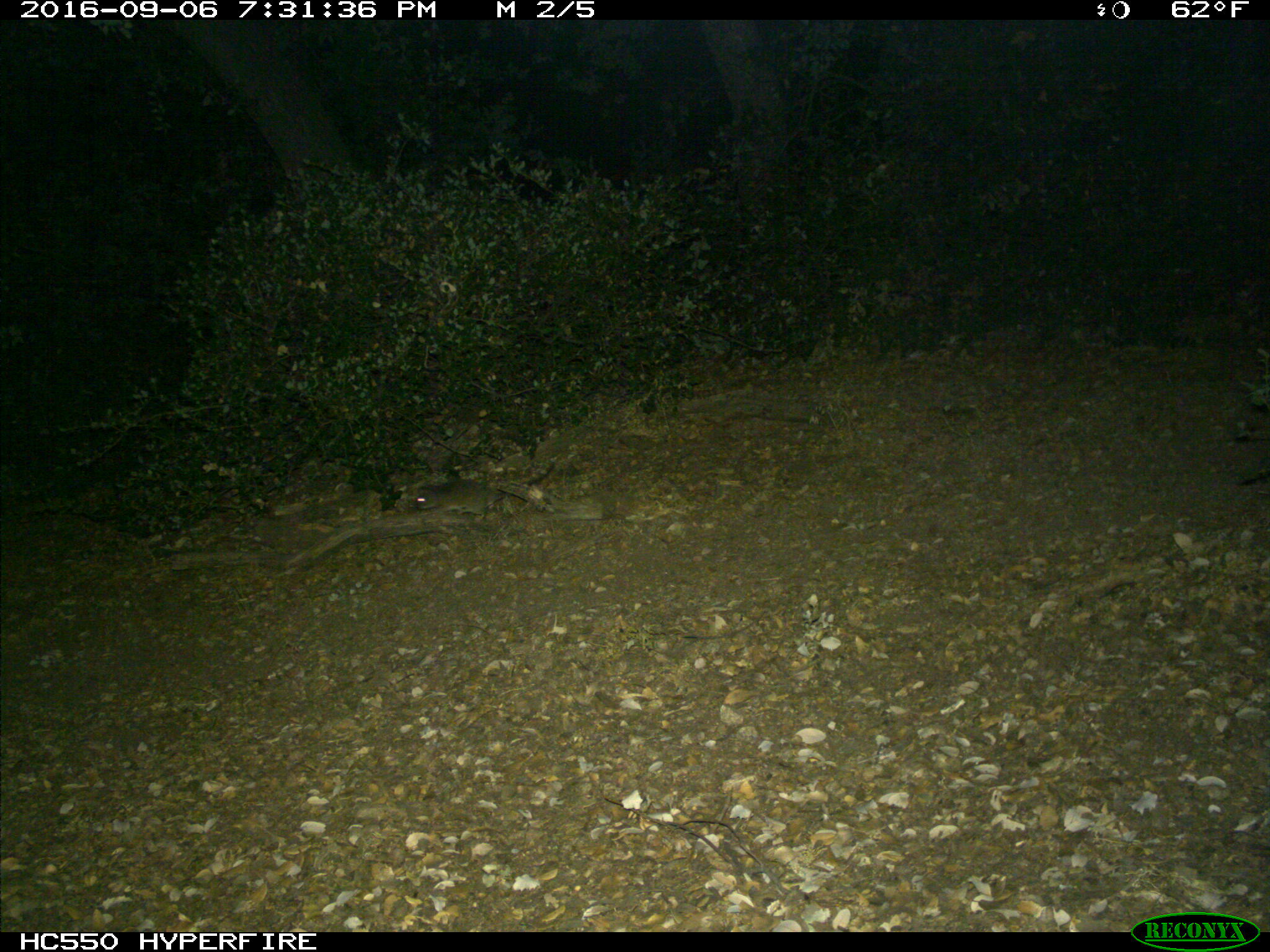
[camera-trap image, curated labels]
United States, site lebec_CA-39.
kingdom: Animalia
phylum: Chordata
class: Mammalia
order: Rodentia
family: Cricetidae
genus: Neotoma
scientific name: Neotoma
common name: pack rat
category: unidentified pack rat